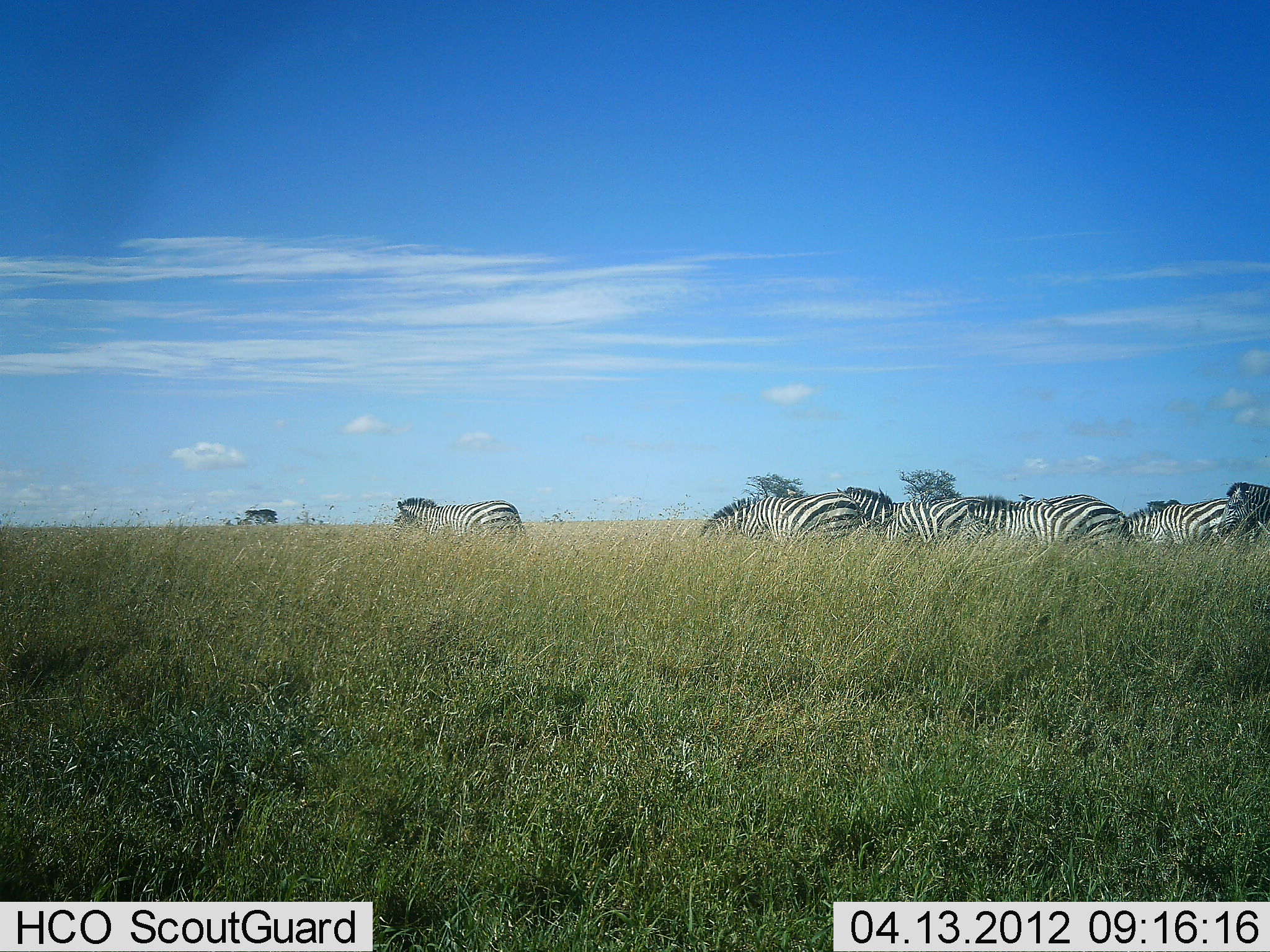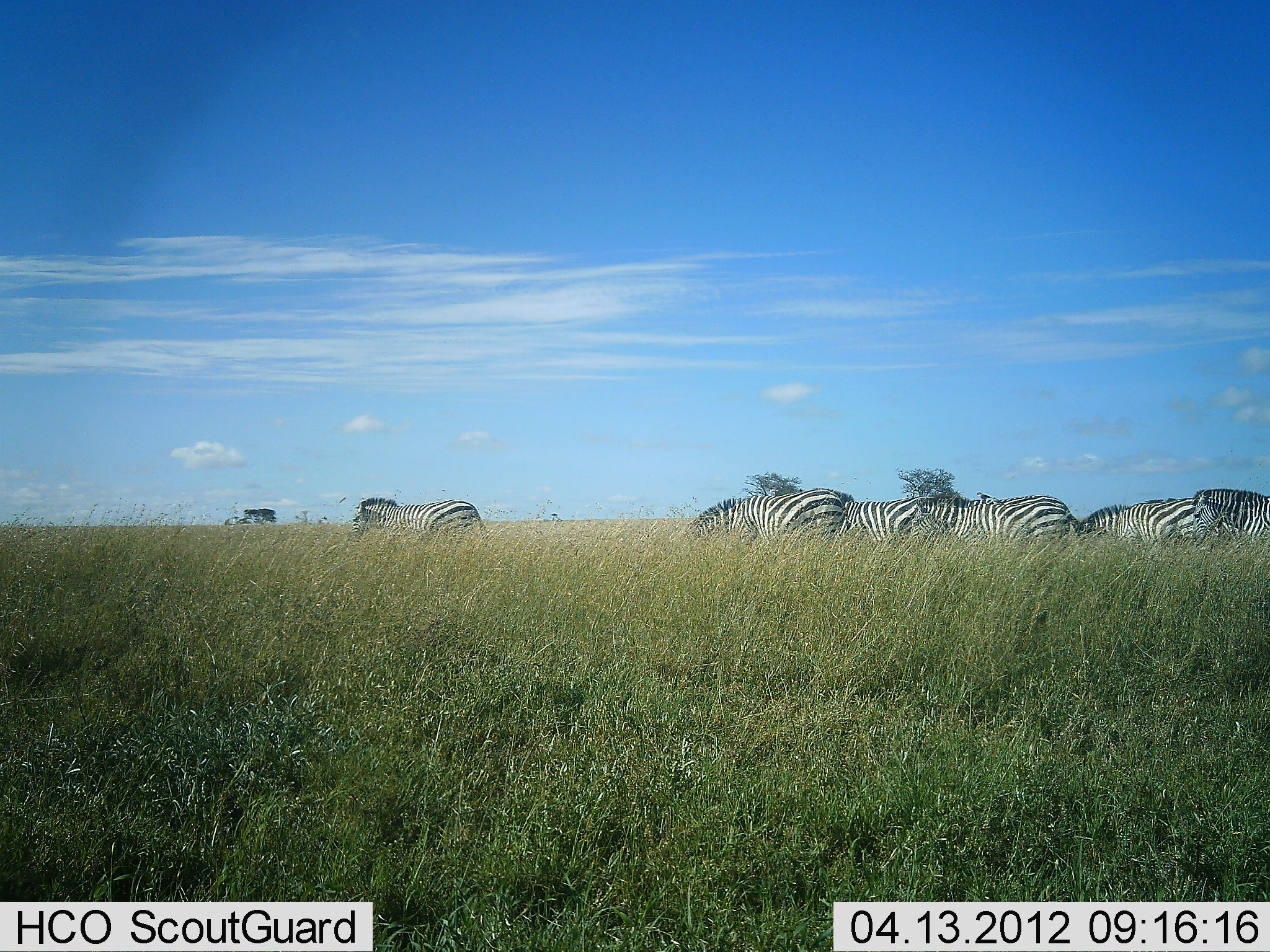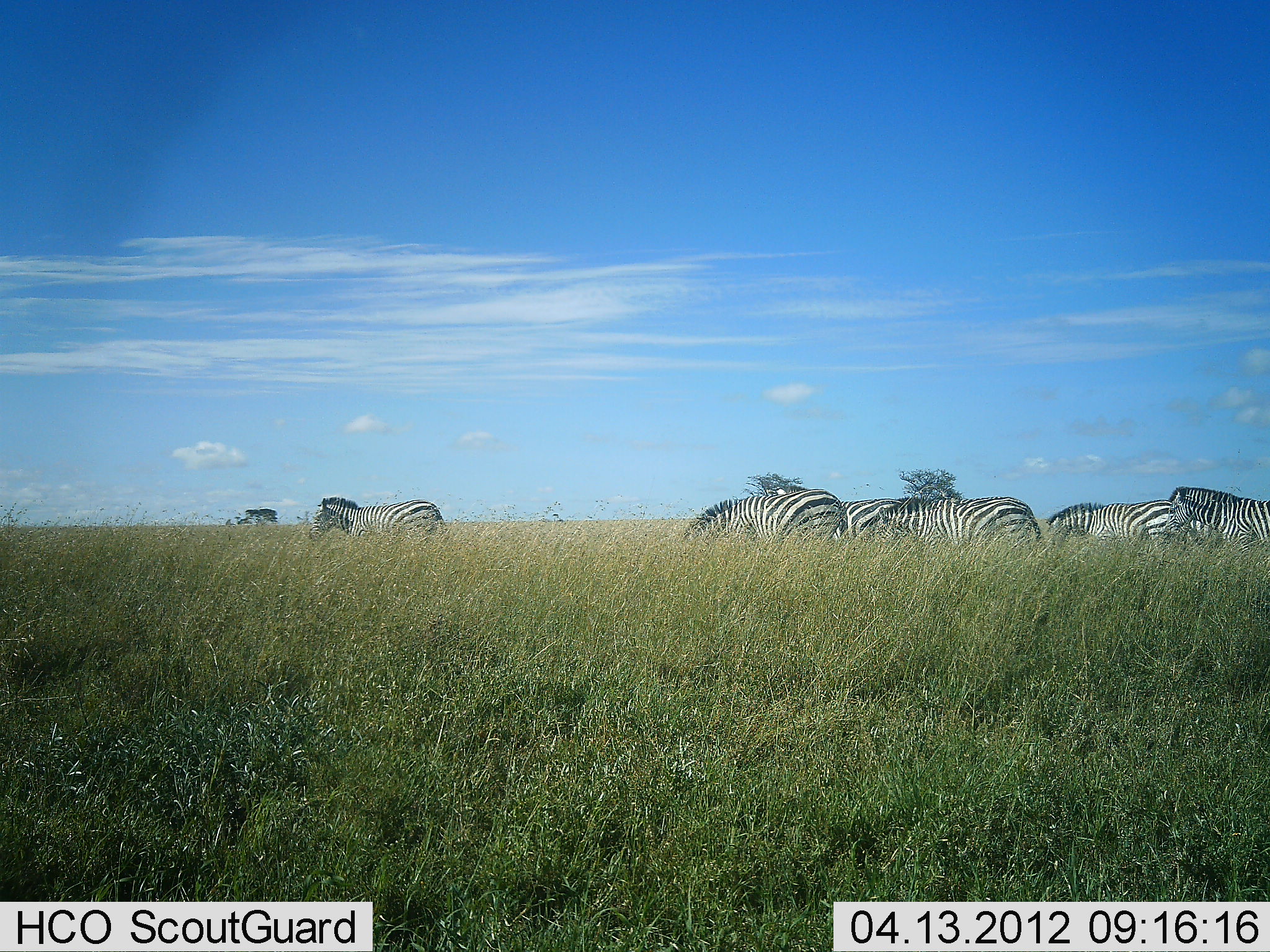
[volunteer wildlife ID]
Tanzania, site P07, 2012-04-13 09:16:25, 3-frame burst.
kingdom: Animalia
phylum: Chordata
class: Mammalia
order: Perissodactyla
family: Equidae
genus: Equus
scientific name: Equus quagga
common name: plains zebra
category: zebra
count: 6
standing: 0%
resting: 0%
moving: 87%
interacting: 4%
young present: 0%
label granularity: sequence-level